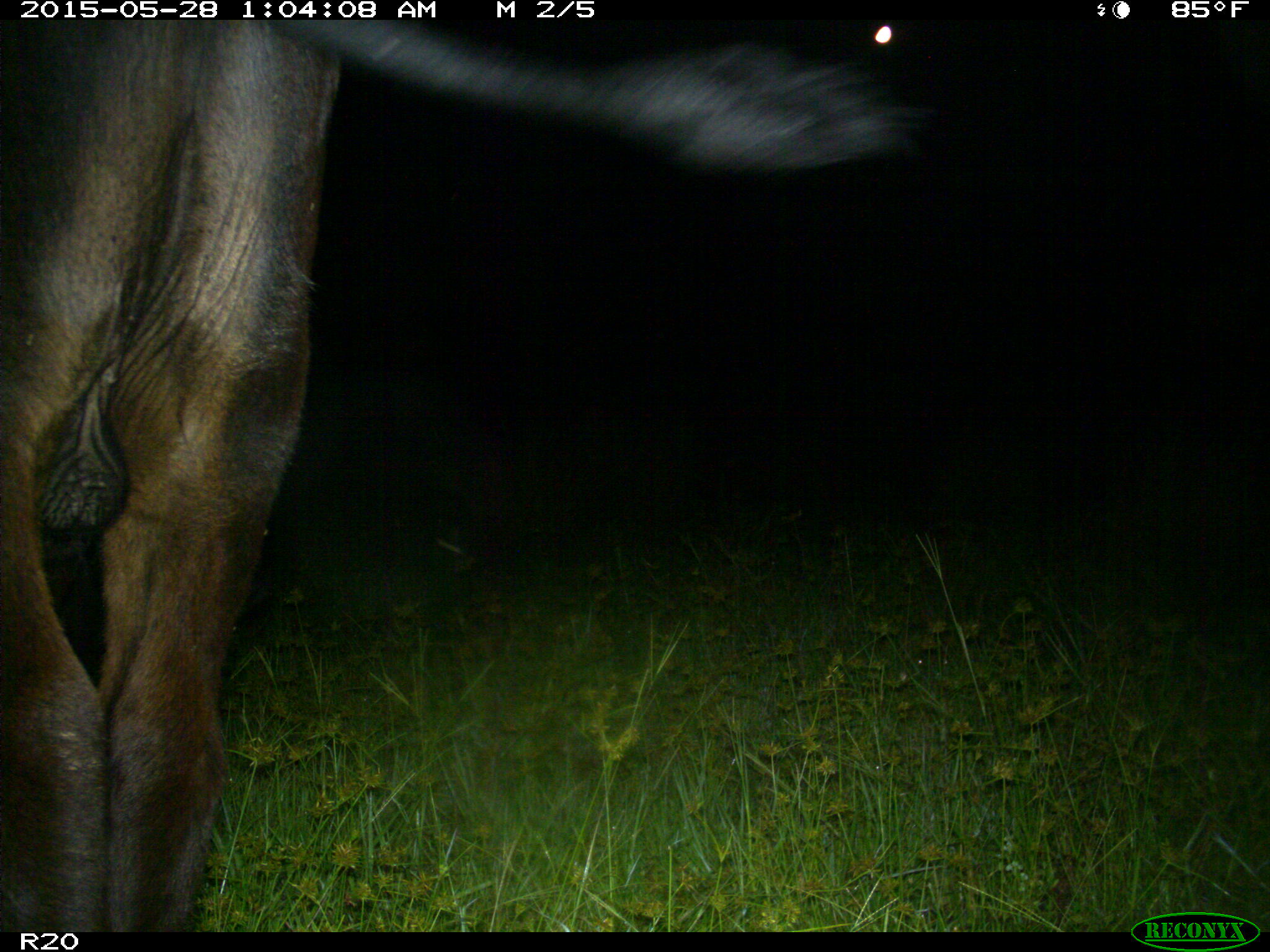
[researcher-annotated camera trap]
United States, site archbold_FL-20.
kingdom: Animalia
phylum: Chordata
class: Mammalia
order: Artiodactyla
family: Bovidae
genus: Bos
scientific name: Bos taurus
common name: domestic cow